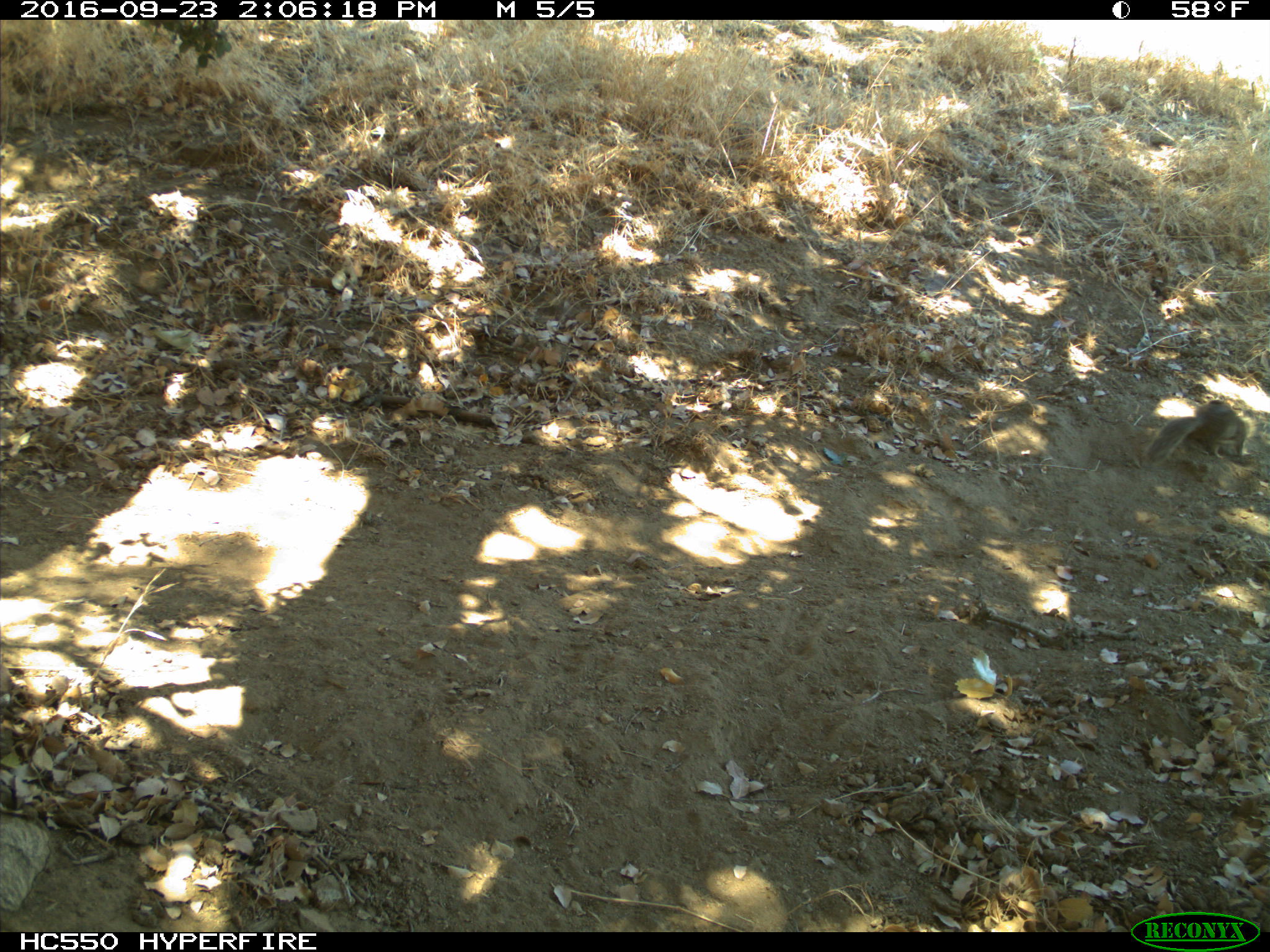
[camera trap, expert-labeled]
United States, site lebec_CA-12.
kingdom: Animalia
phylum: Chordata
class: Mammalia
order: Rodentia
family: Sciuridae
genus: Otospermophilus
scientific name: Otospermophilus beecheyi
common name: california ground squirrel